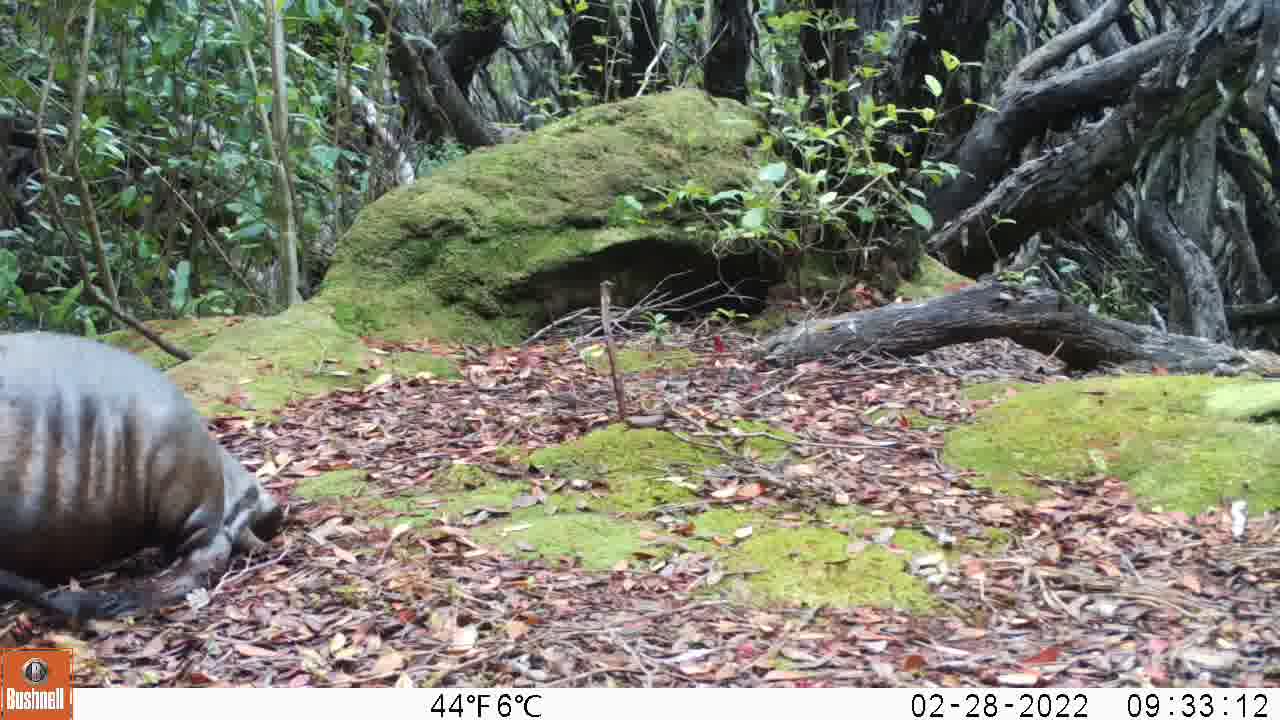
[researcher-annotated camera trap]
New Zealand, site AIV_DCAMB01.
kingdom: Animalia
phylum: Chordata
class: Mammalia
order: Carnivora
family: Otariidae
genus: Phocarctos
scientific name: Phocarctos hookeri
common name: new zealand sea lion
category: sealion